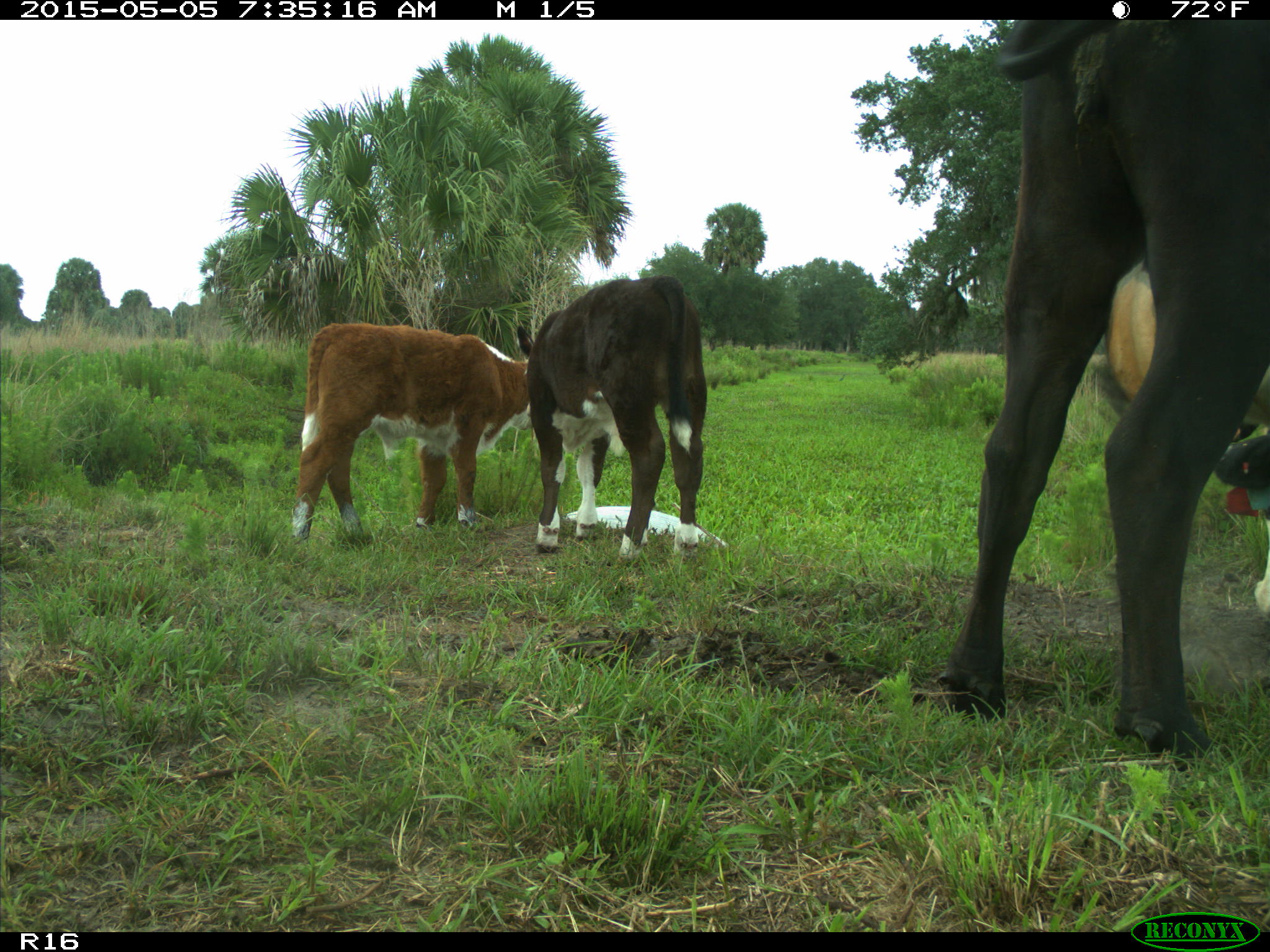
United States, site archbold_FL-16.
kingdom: Animalia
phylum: Chordata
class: Mammalia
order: Artiodactyla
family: Bovidae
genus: Bos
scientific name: Bos taurus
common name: domestic cow